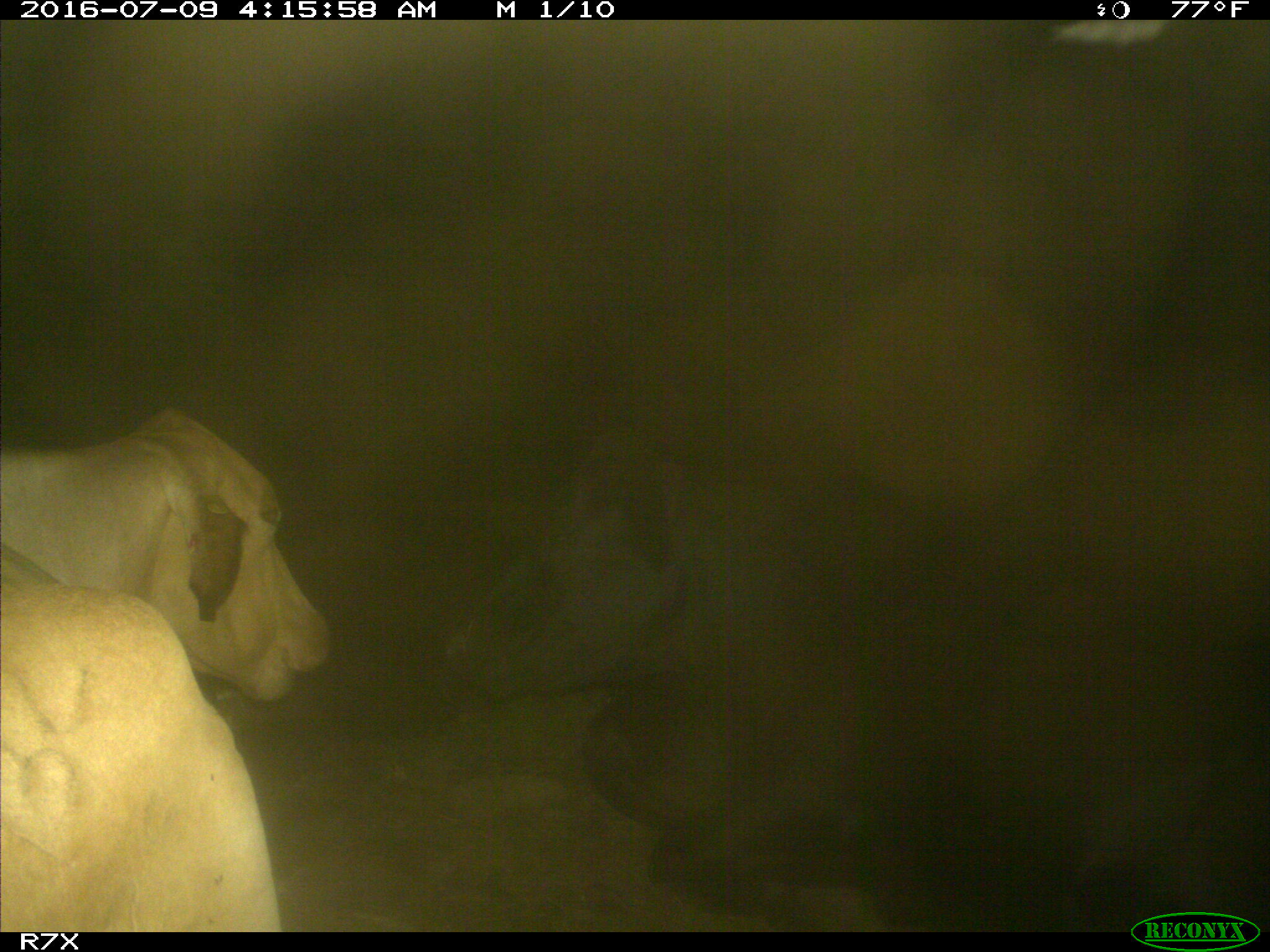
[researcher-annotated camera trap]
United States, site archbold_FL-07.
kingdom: Animalia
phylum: Chordata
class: Mammalia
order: Artiodactyla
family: Bovidae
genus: Bos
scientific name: Bos taurus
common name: domestic cow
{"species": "Bos taurus (domestic cow)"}